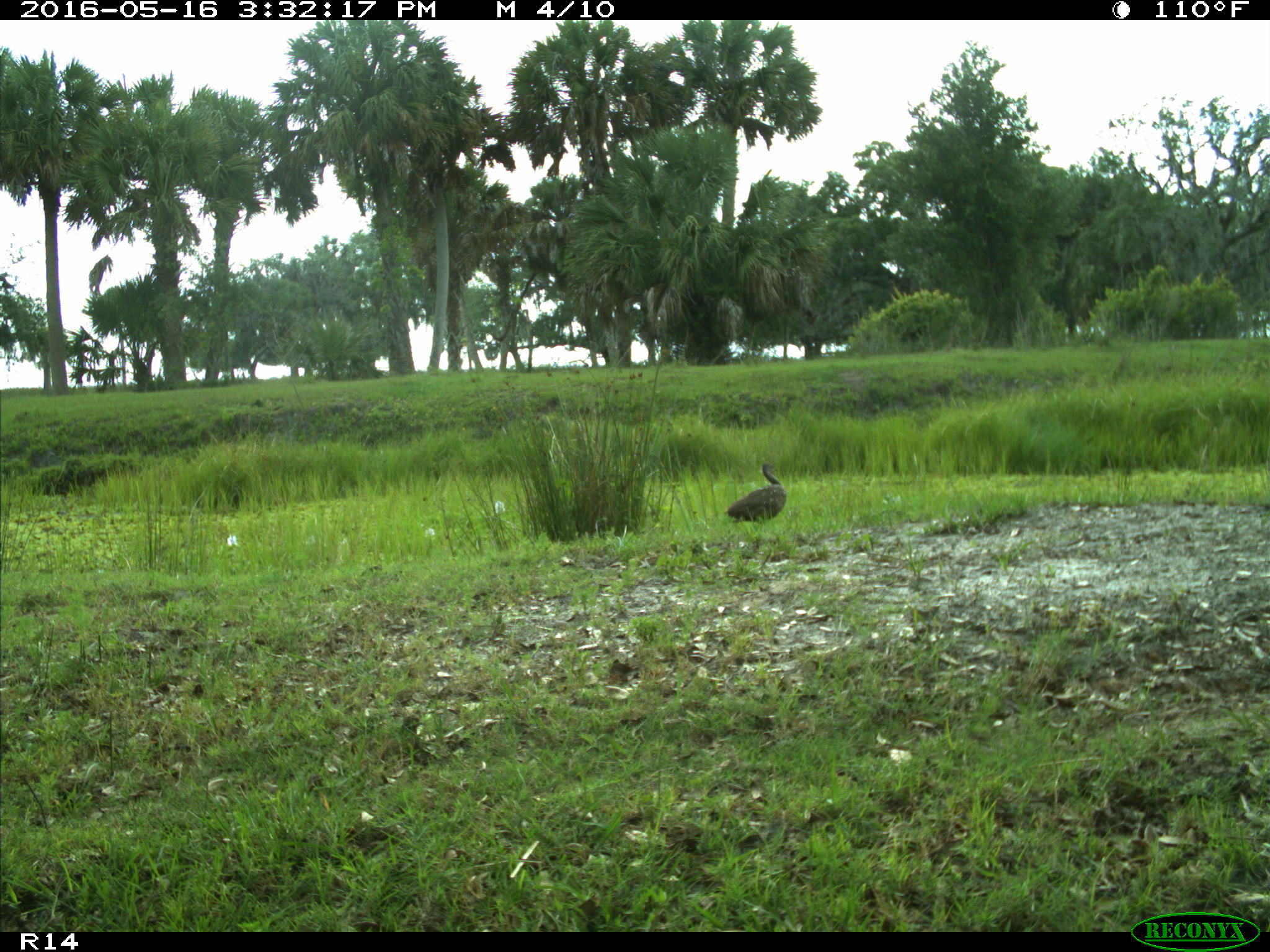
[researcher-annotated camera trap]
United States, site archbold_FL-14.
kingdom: Animalia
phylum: Chordata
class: Aves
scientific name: Aves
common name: birds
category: unidentified bird